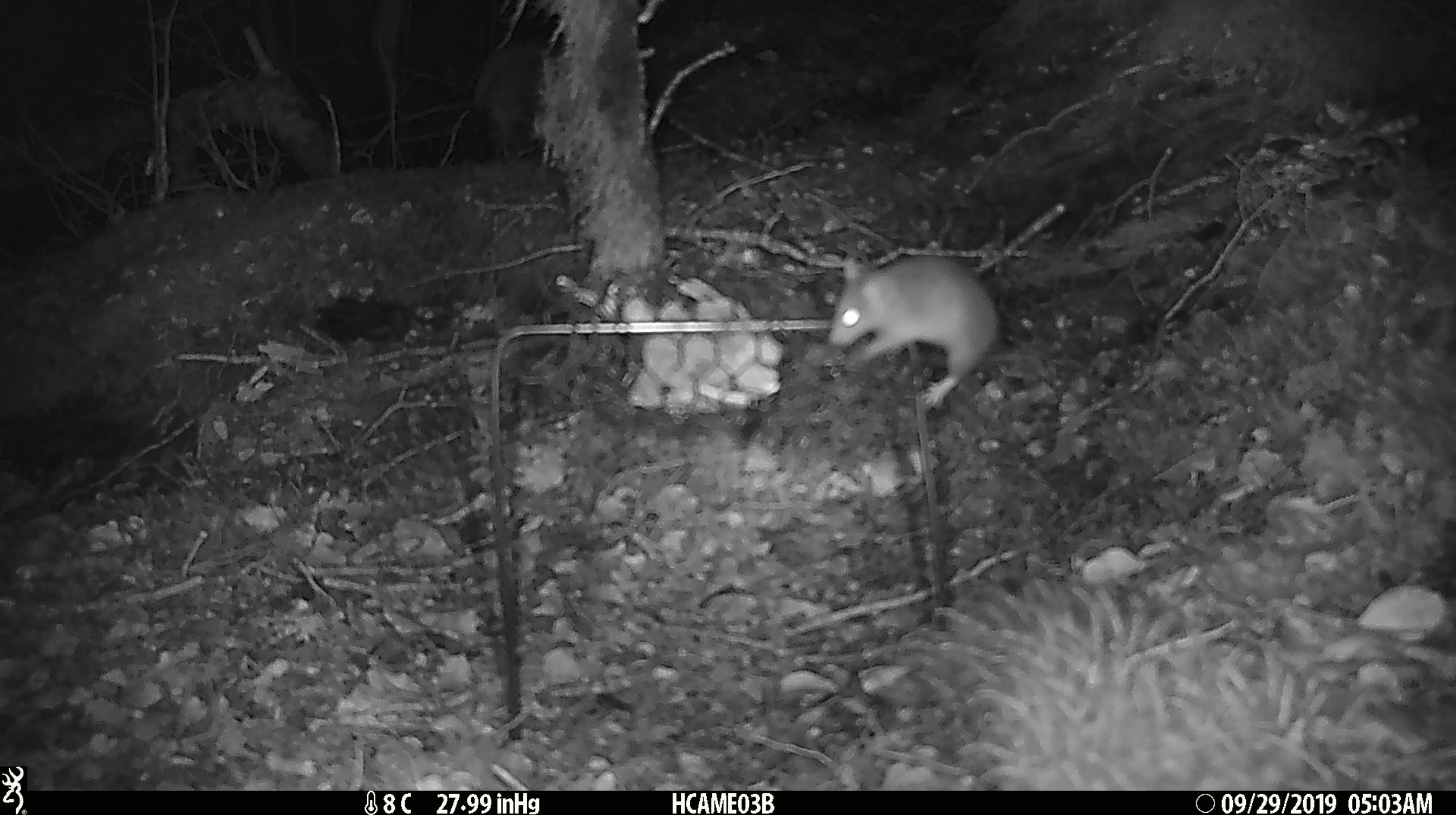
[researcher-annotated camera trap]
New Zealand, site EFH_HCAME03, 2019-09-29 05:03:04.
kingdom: Animalia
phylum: Chordata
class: Mammalia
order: Rodentia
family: Muridae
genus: Mus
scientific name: Mus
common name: mouse